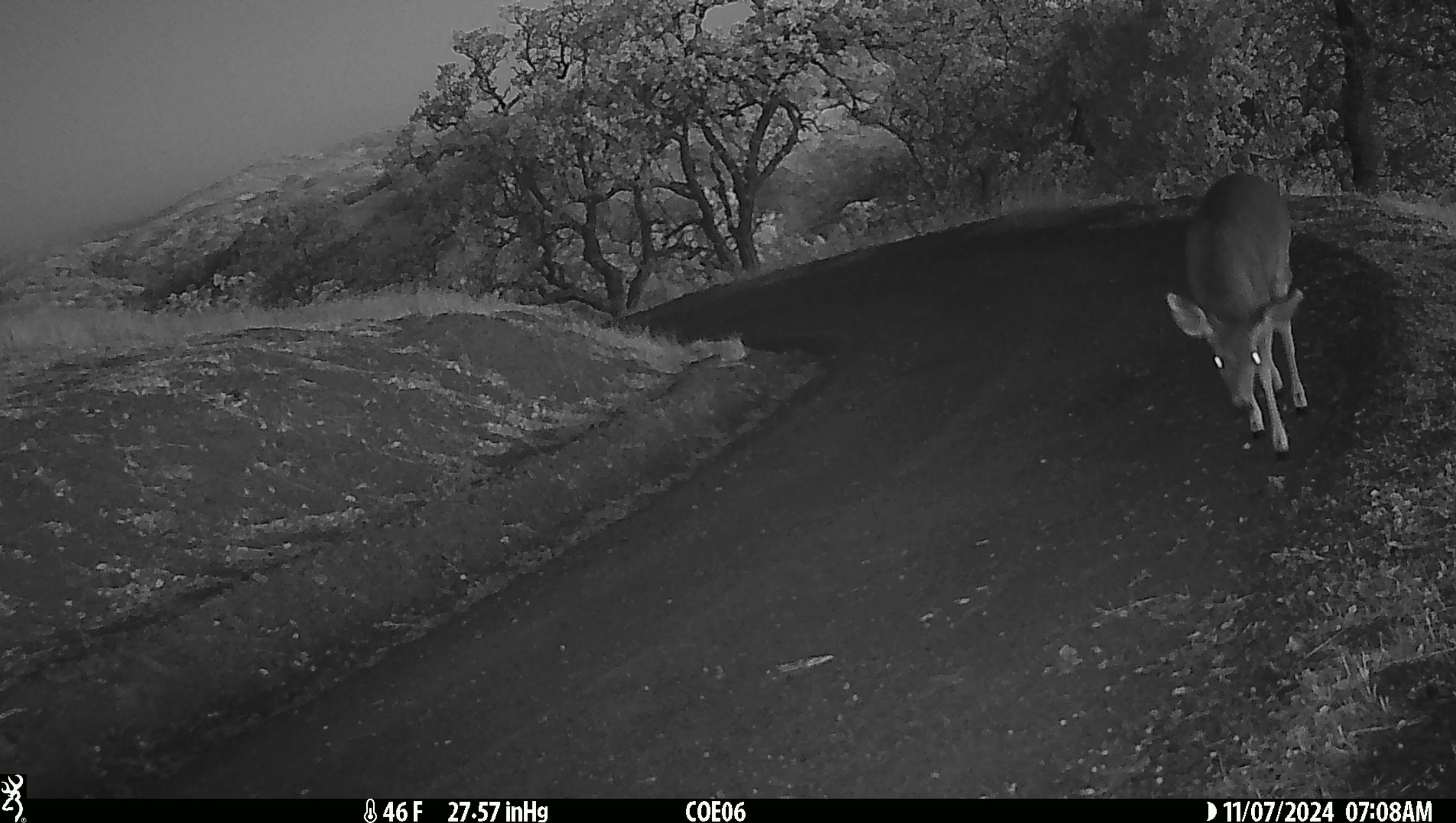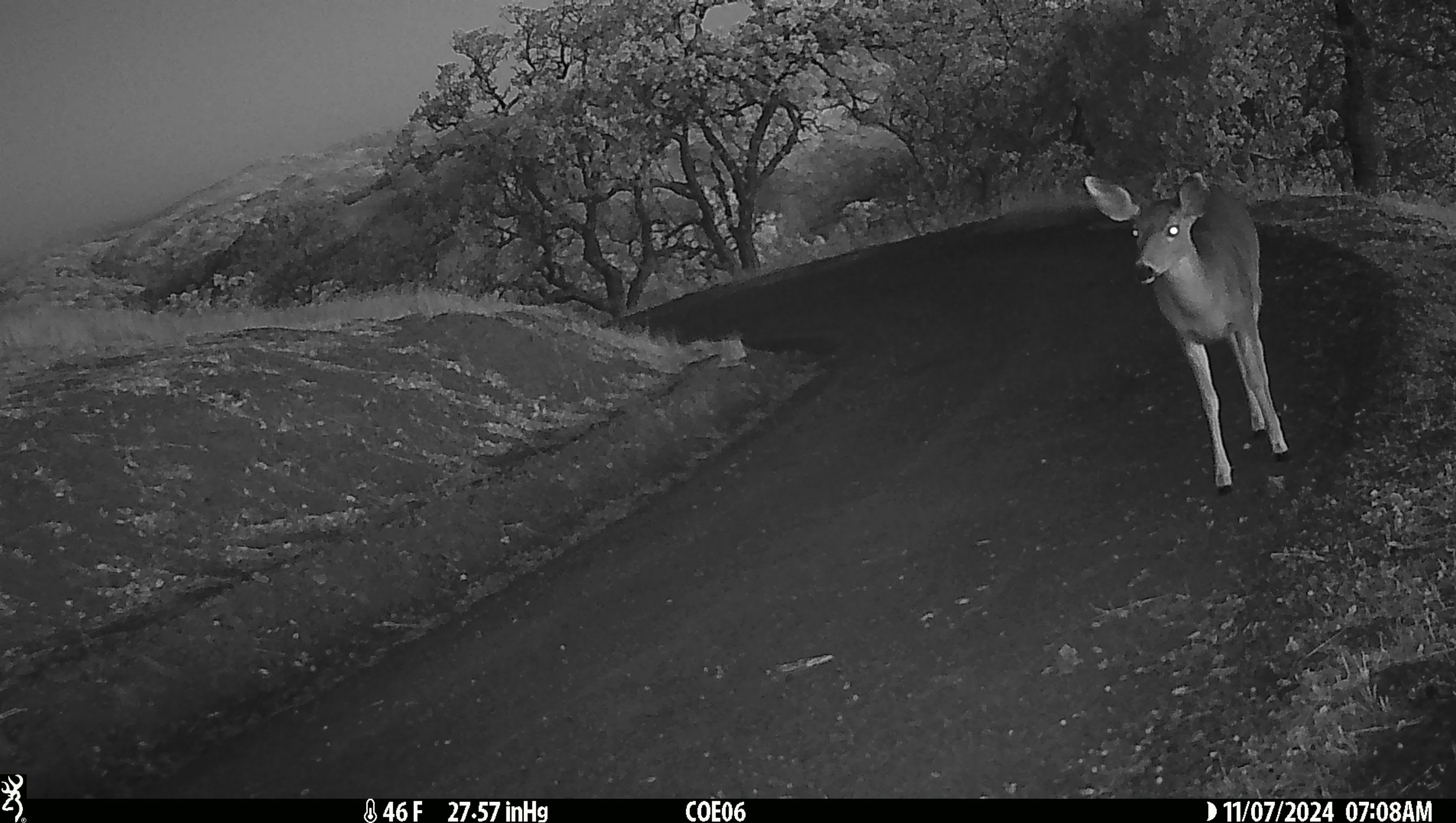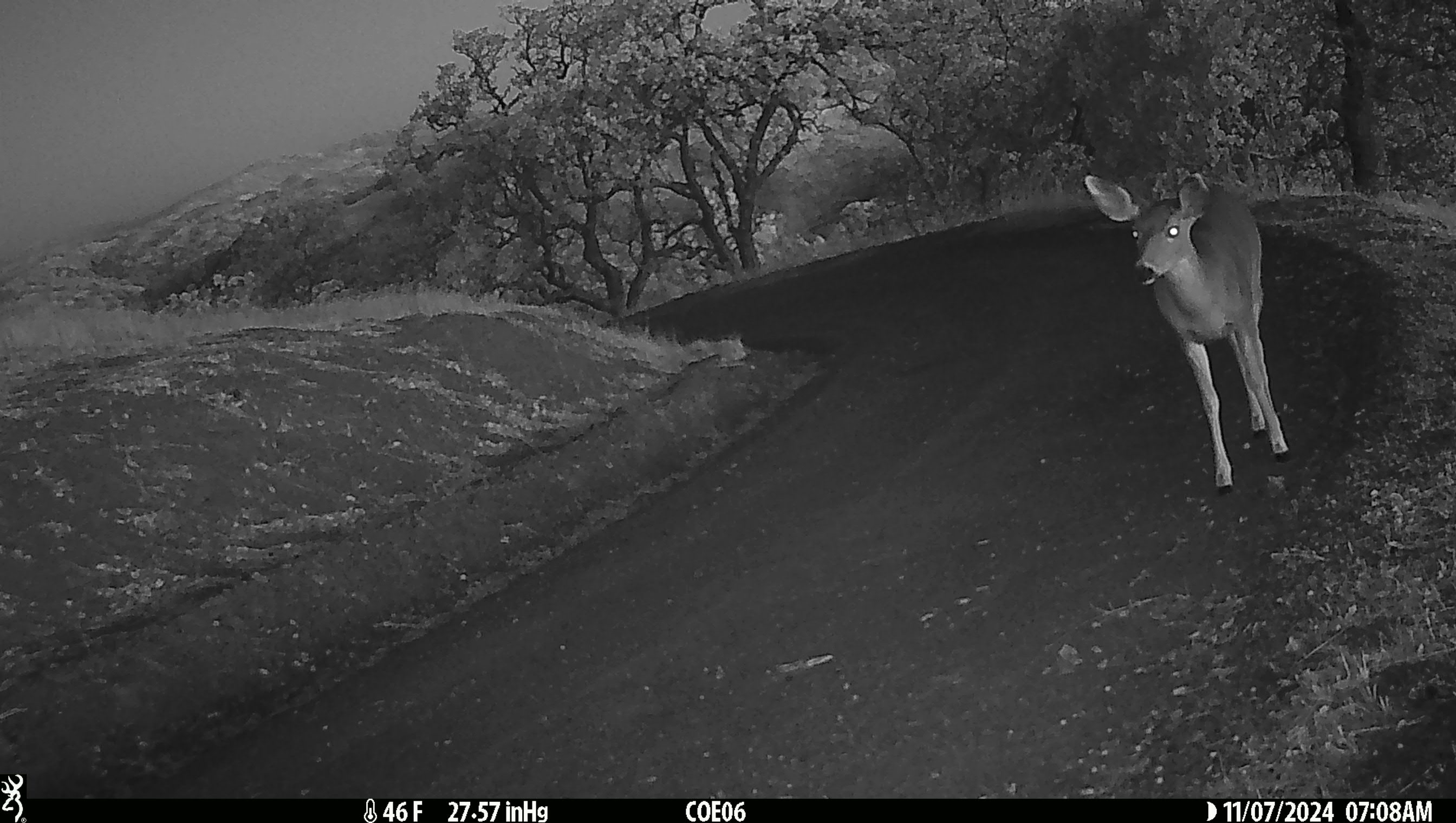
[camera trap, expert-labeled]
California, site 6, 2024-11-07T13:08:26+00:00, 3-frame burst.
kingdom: Animalia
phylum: Chordata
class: Mammalia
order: Artiodactyla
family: Cervidae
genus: Odocoileus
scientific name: Odocoileus hemionus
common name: mule deer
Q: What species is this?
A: Mule deer (Odocoileus hemionus).